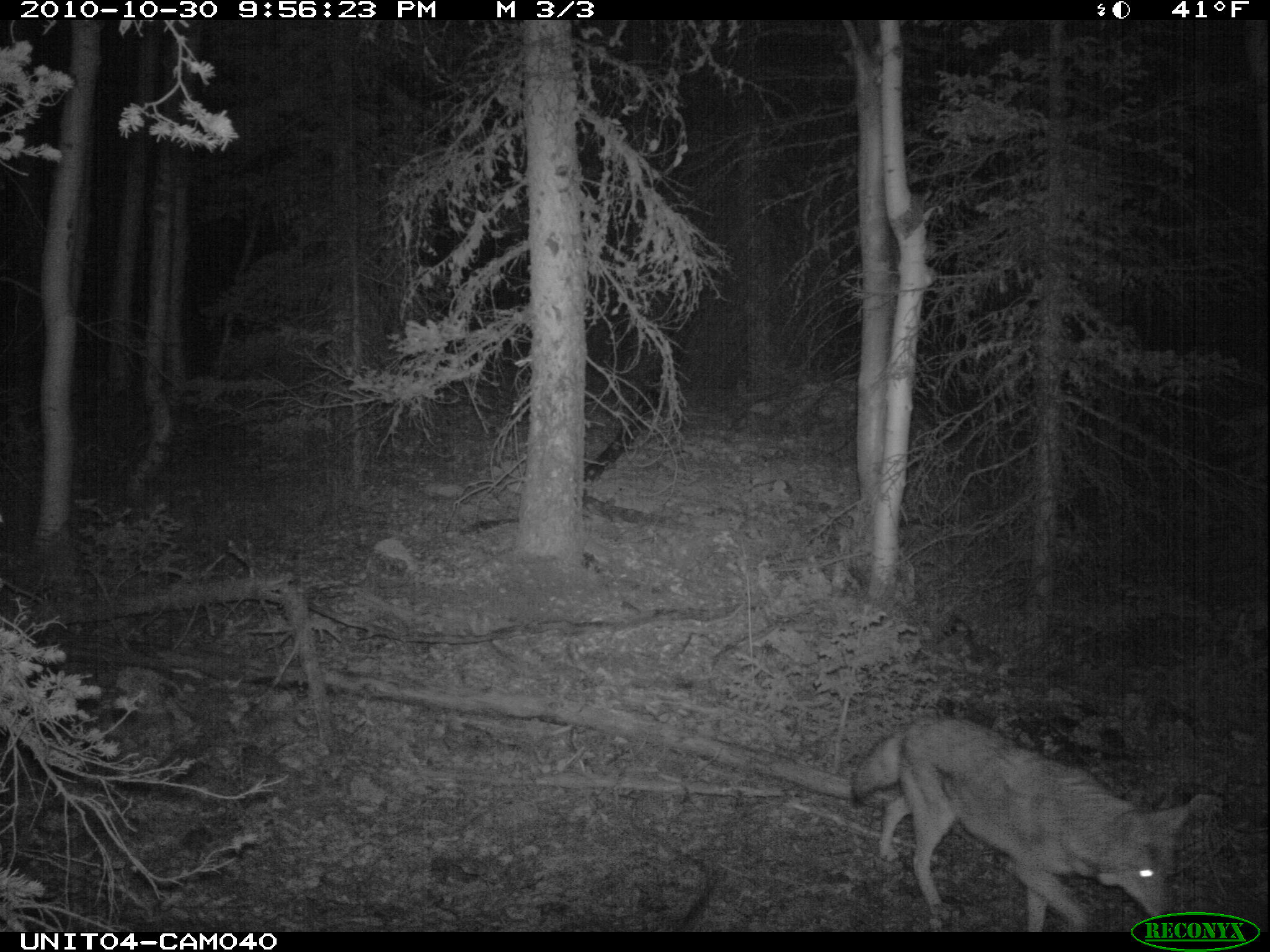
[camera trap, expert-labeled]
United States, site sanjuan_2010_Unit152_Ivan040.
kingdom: Animalia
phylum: Chordata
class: Mammalia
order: Carnivora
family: Canidae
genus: Canis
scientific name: Canis latrans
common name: coyote